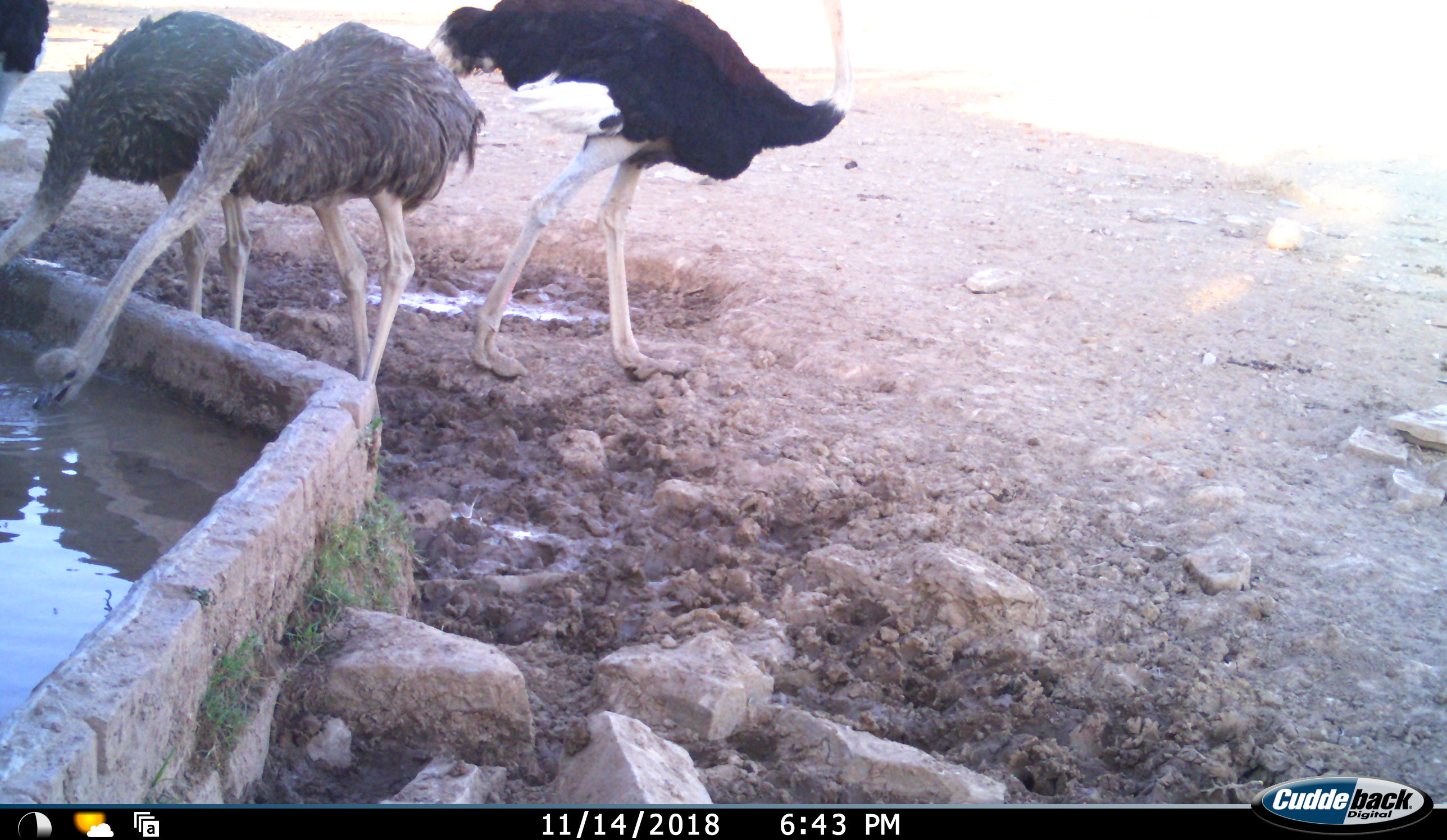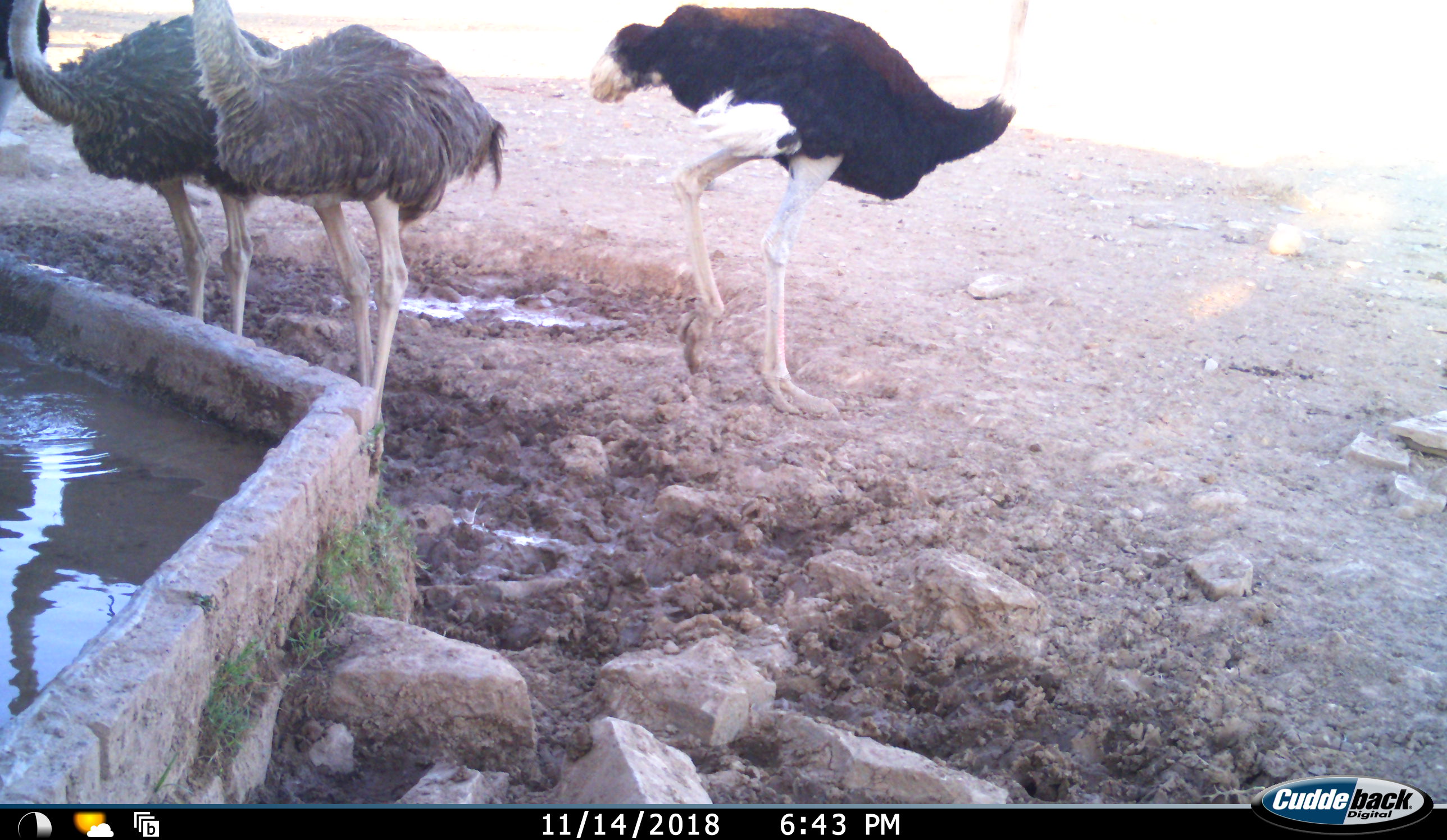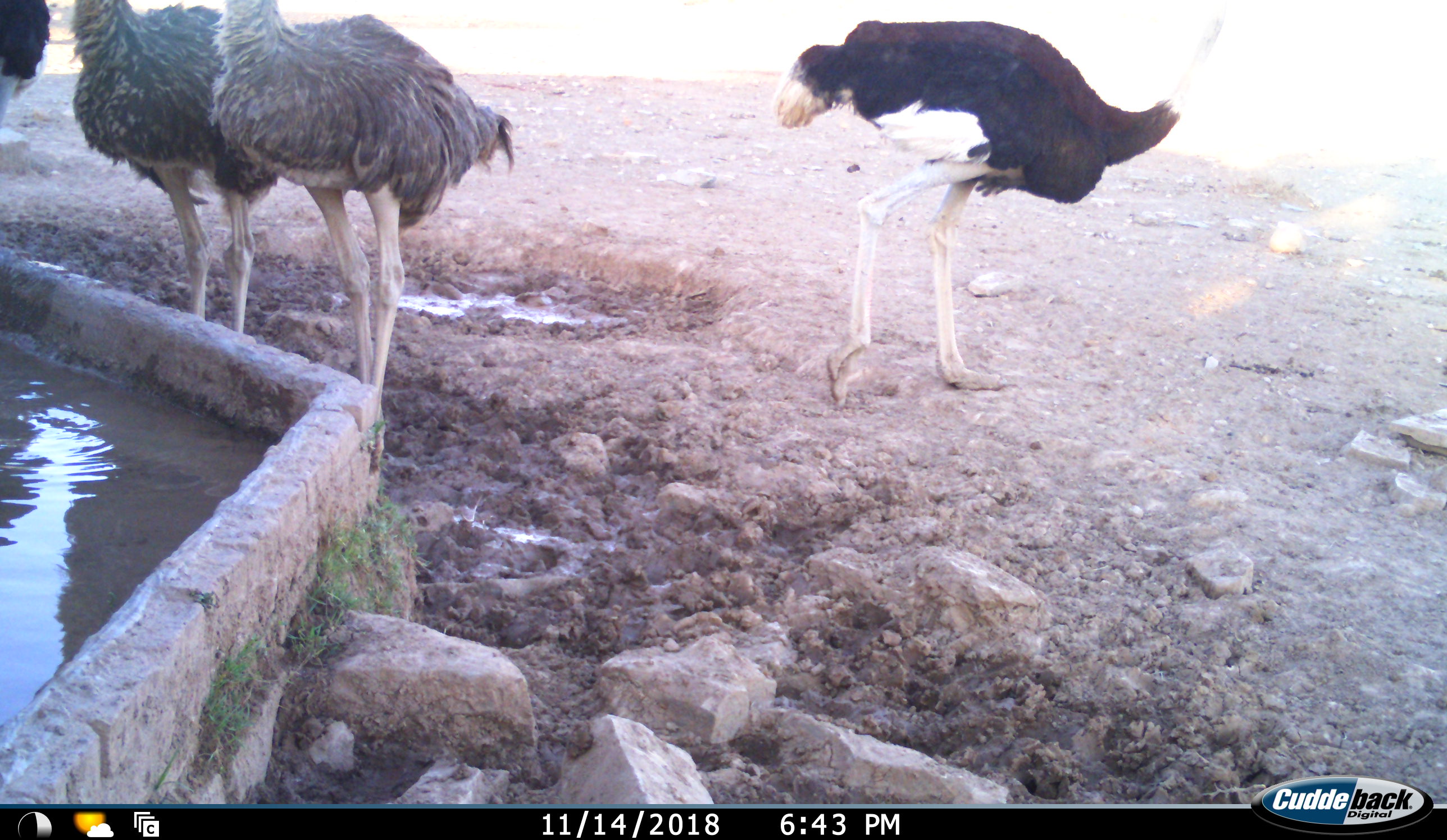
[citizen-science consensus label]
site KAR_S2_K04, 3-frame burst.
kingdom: Animalia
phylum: Chordata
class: Aves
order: Struthioniformes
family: Struthionidae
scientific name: Struthionidae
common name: ostrich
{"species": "ostrich (Struthionidae)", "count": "4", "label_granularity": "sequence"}